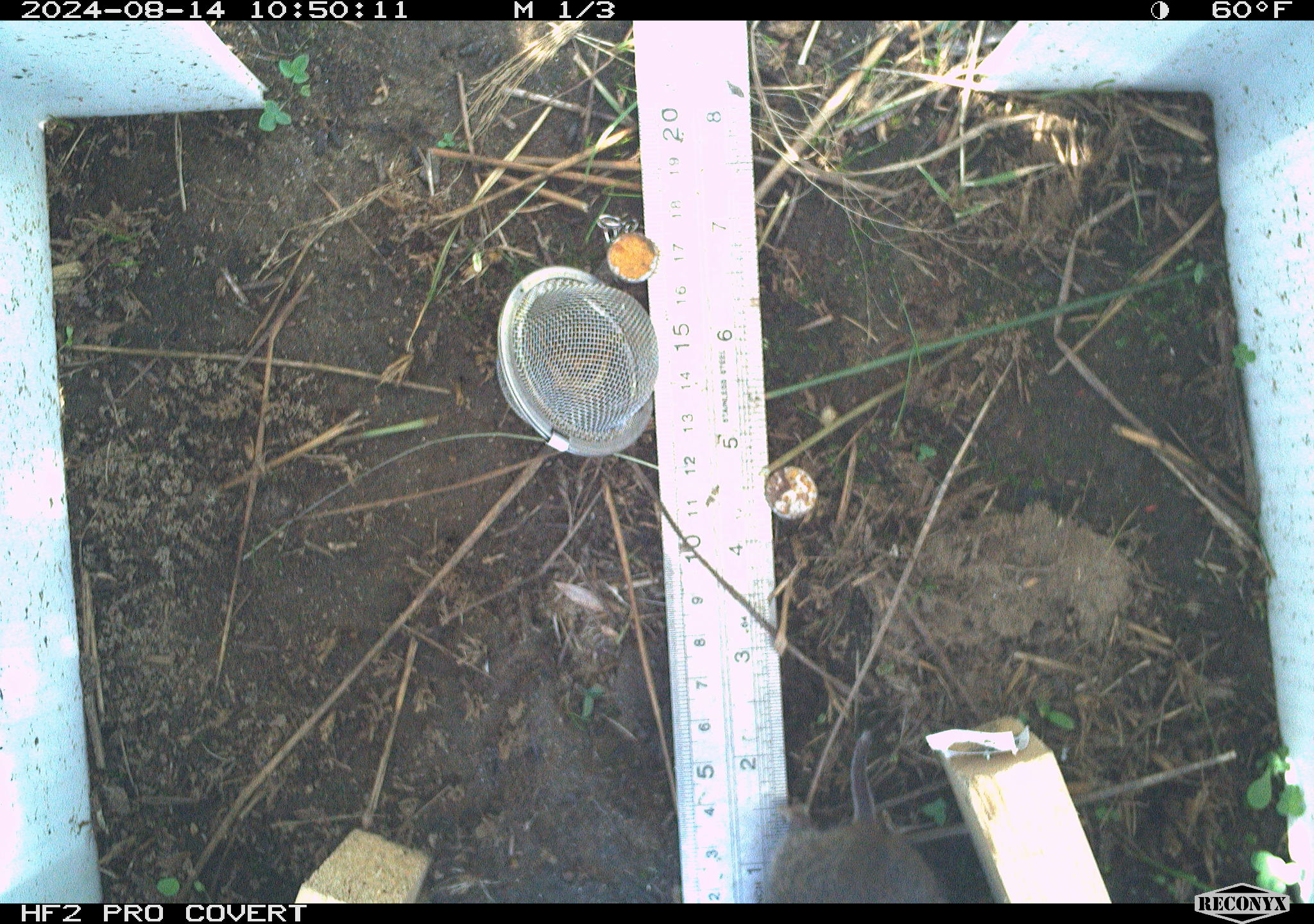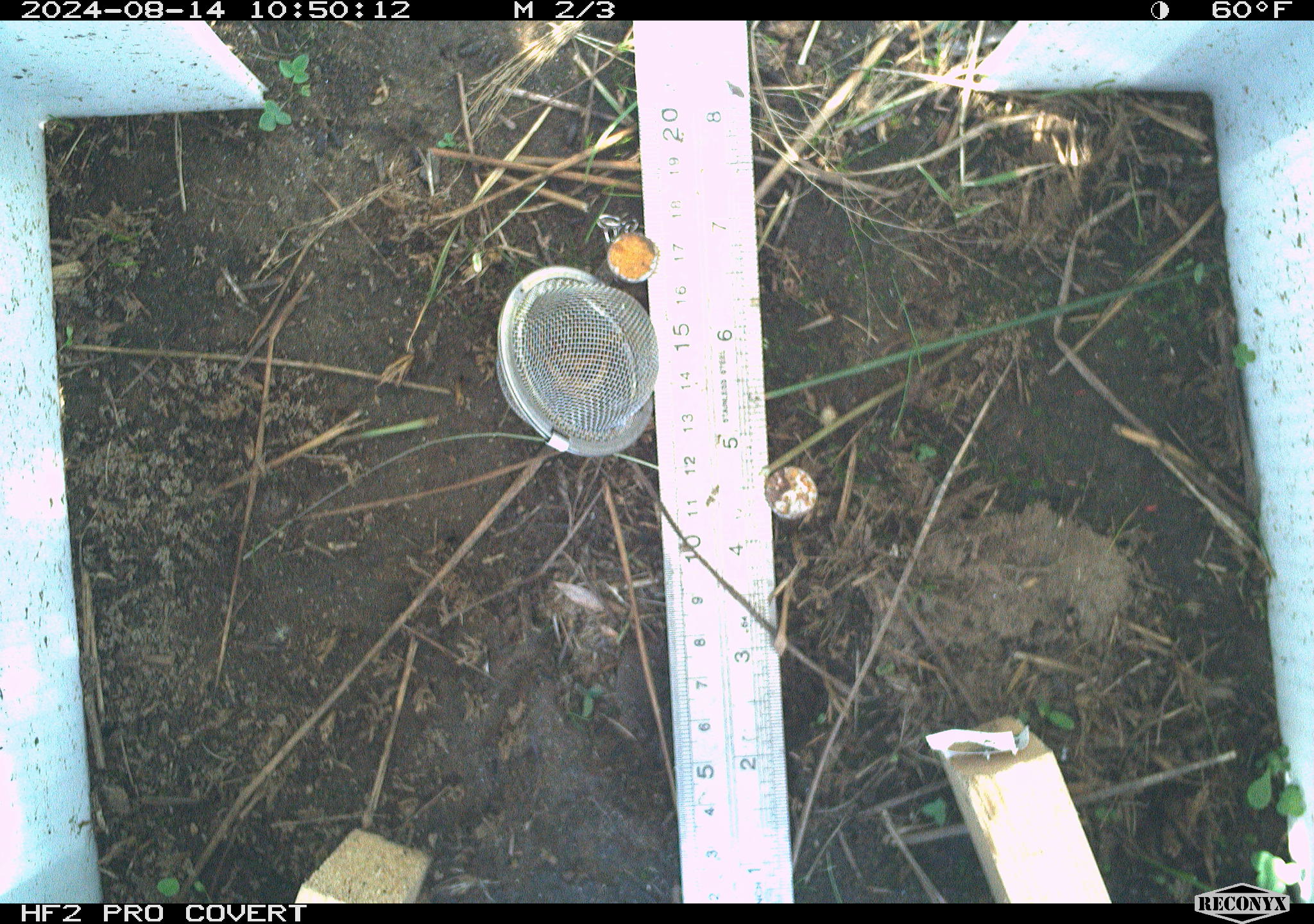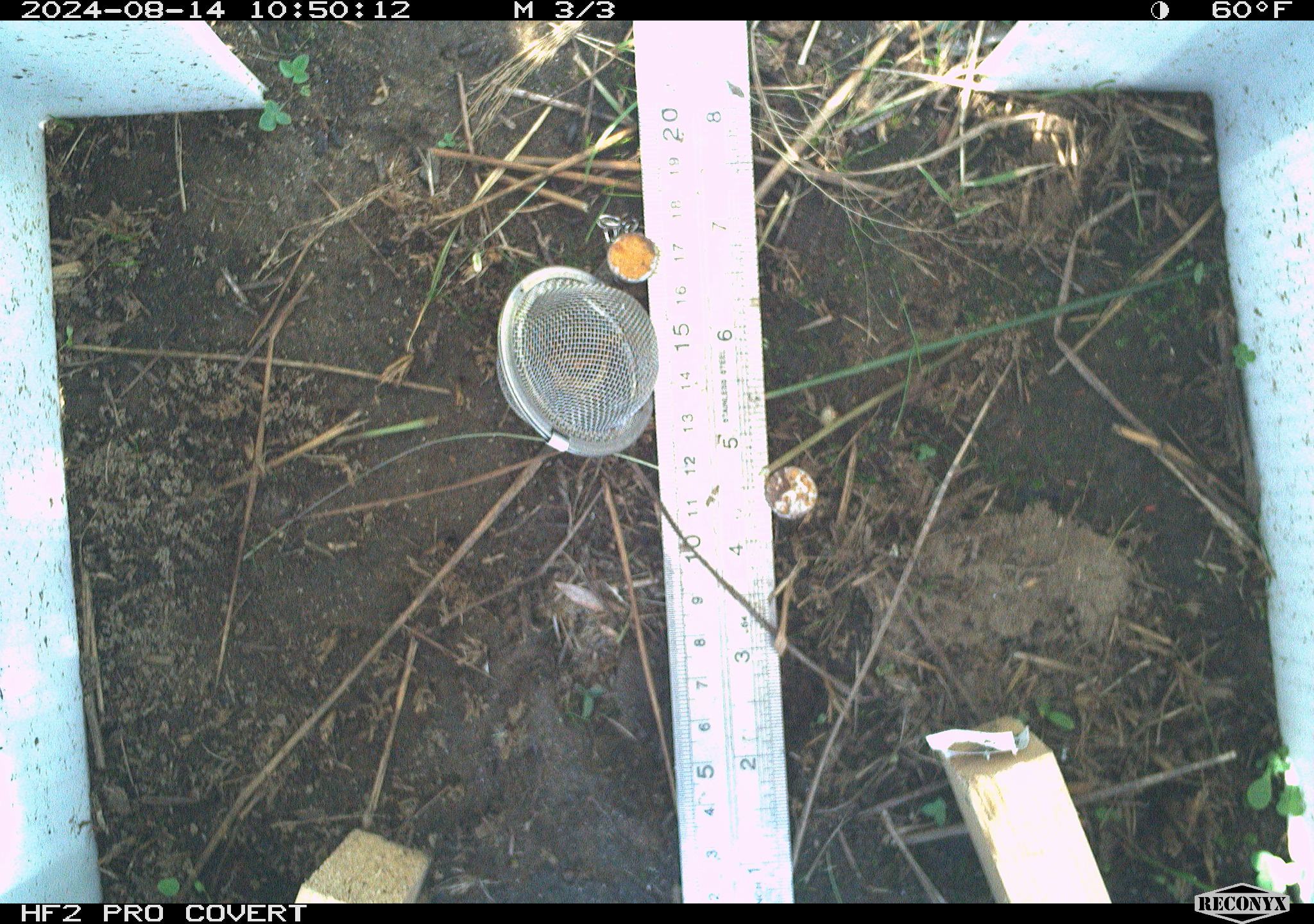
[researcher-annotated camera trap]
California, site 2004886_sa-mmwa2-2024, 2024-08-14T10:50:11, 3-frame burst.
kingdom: Animalia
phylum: Chordata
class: Mammalia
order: Rodentia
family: Cricetidae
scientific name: Arvicolinae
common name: voles, lemmings, and muskrats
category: arvicolinae subfamily